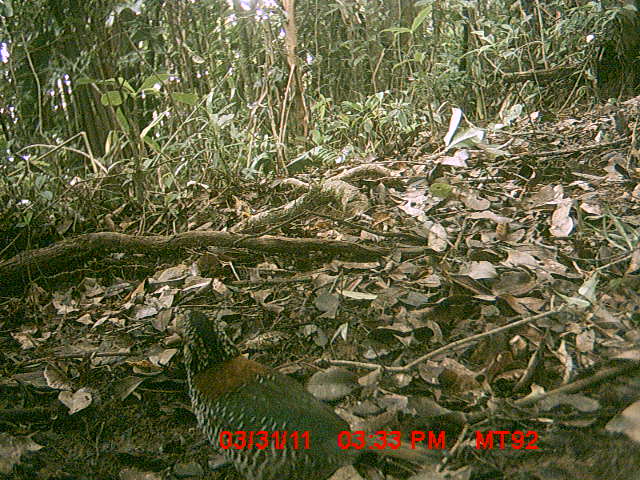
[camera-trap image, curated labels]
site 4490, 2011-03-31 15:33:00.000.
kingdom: Animalia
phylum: Chordata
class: Aves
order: Coraciiformes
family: Brachypteraciidae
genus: Brachypteracias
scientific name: Brachypteracias squamiger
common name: scaly ground roller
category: geobiastes squamiger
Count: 1.